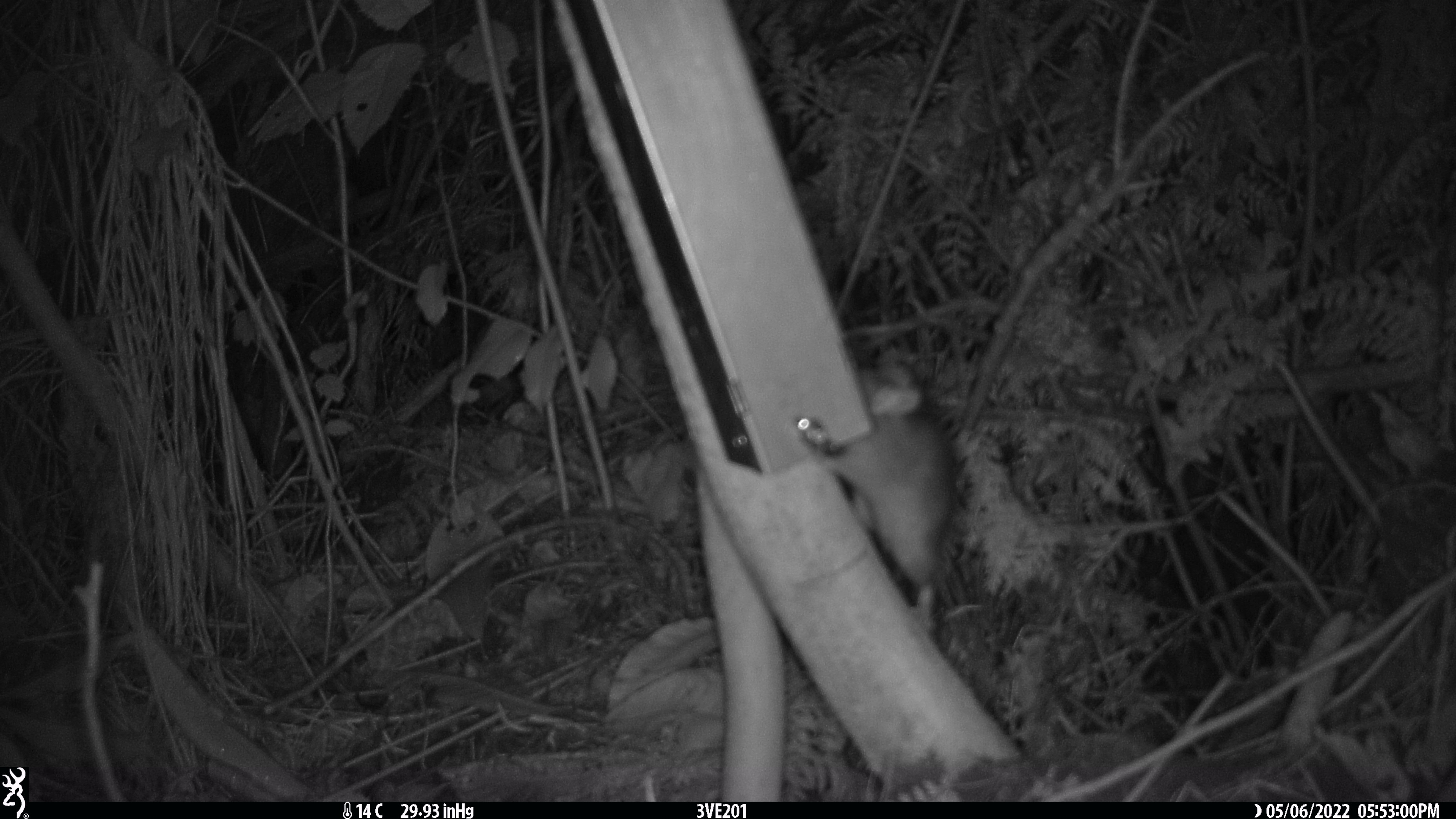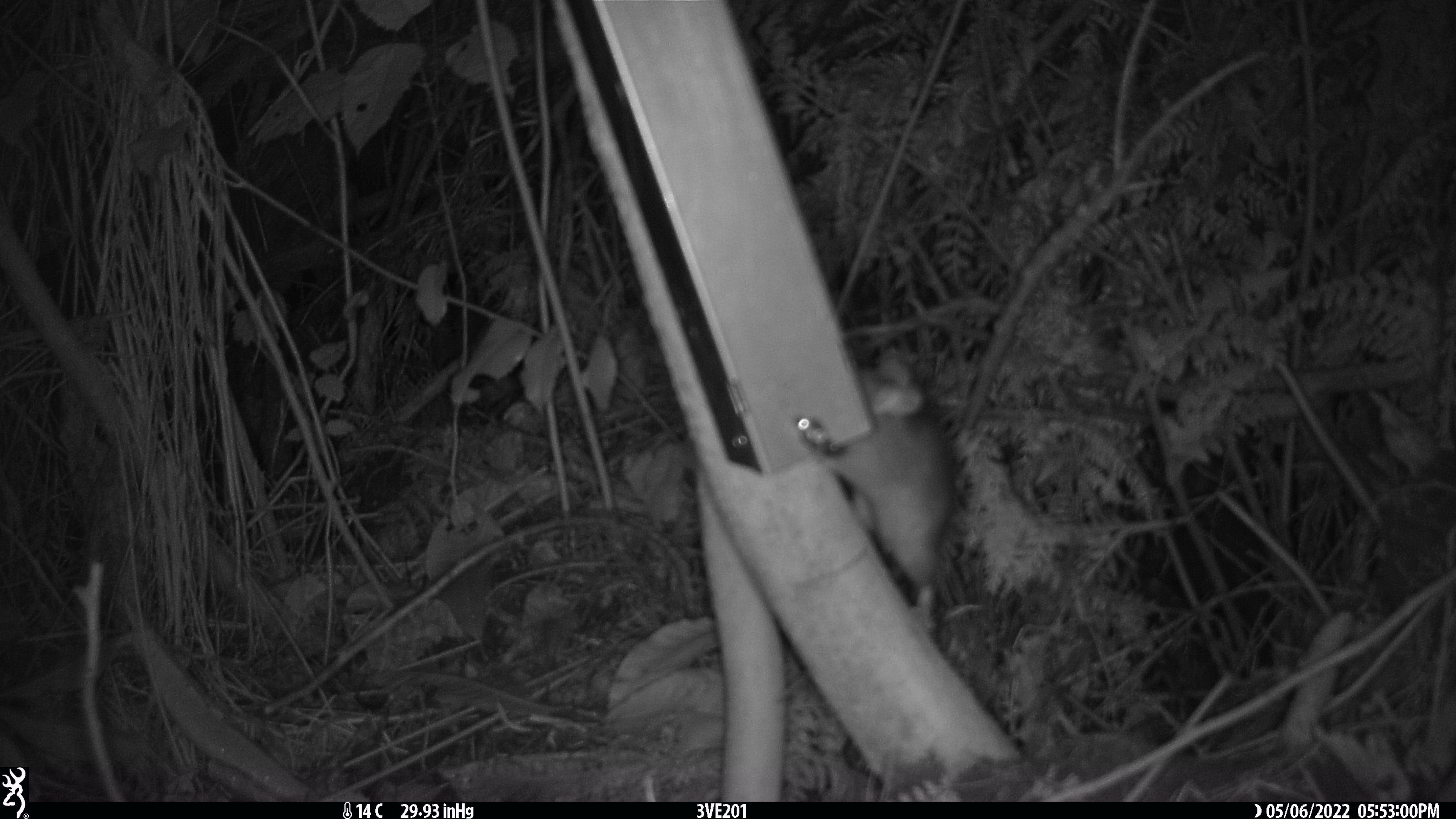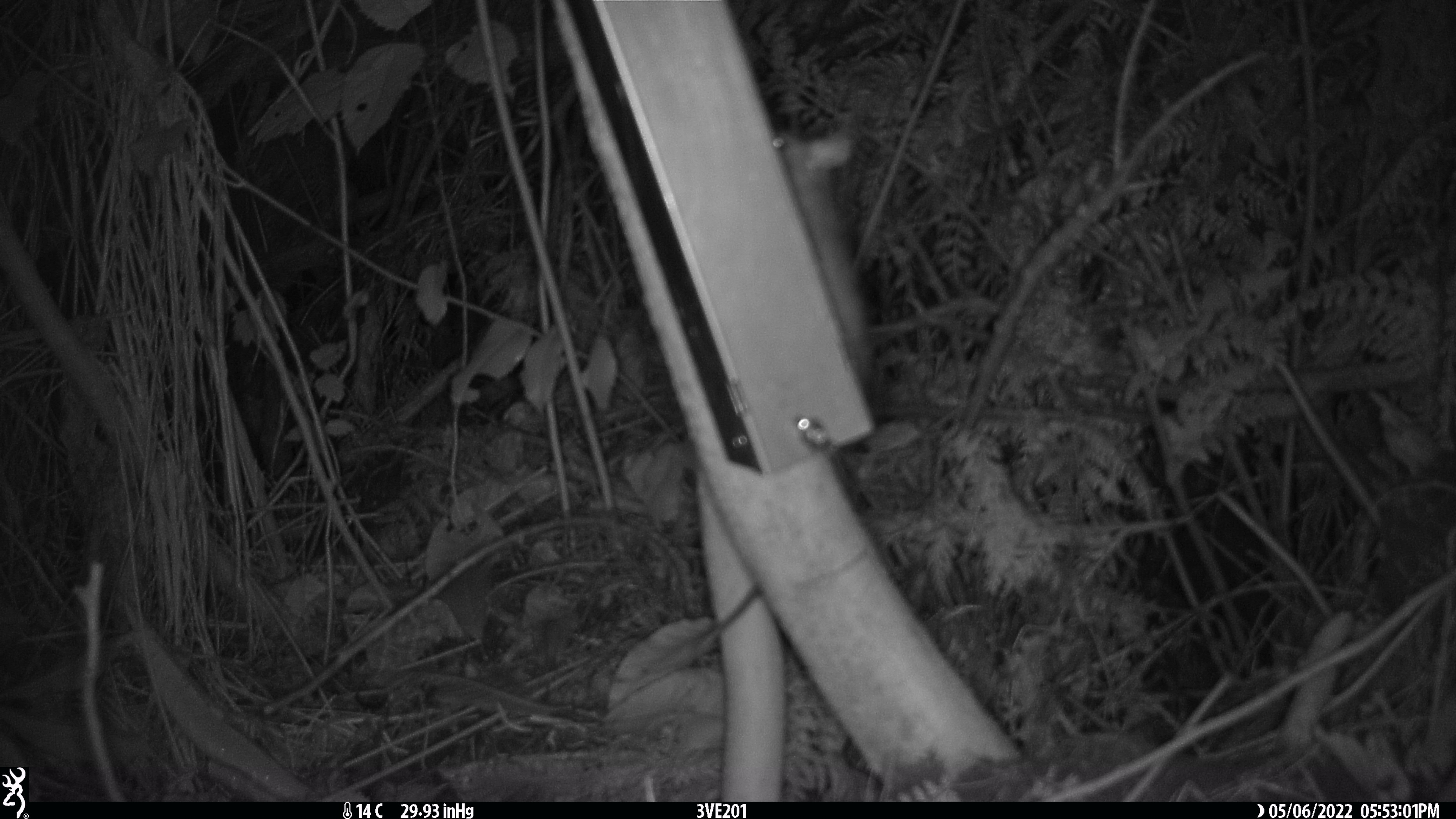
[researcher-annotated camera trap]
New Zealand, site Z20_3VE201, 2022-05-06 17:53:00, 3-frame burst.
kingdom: Animalia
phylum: Chordata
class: Mammalia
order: Rodentia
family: Muridae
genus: Rattus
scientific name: Rattus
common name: rat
Rat (Rattus).